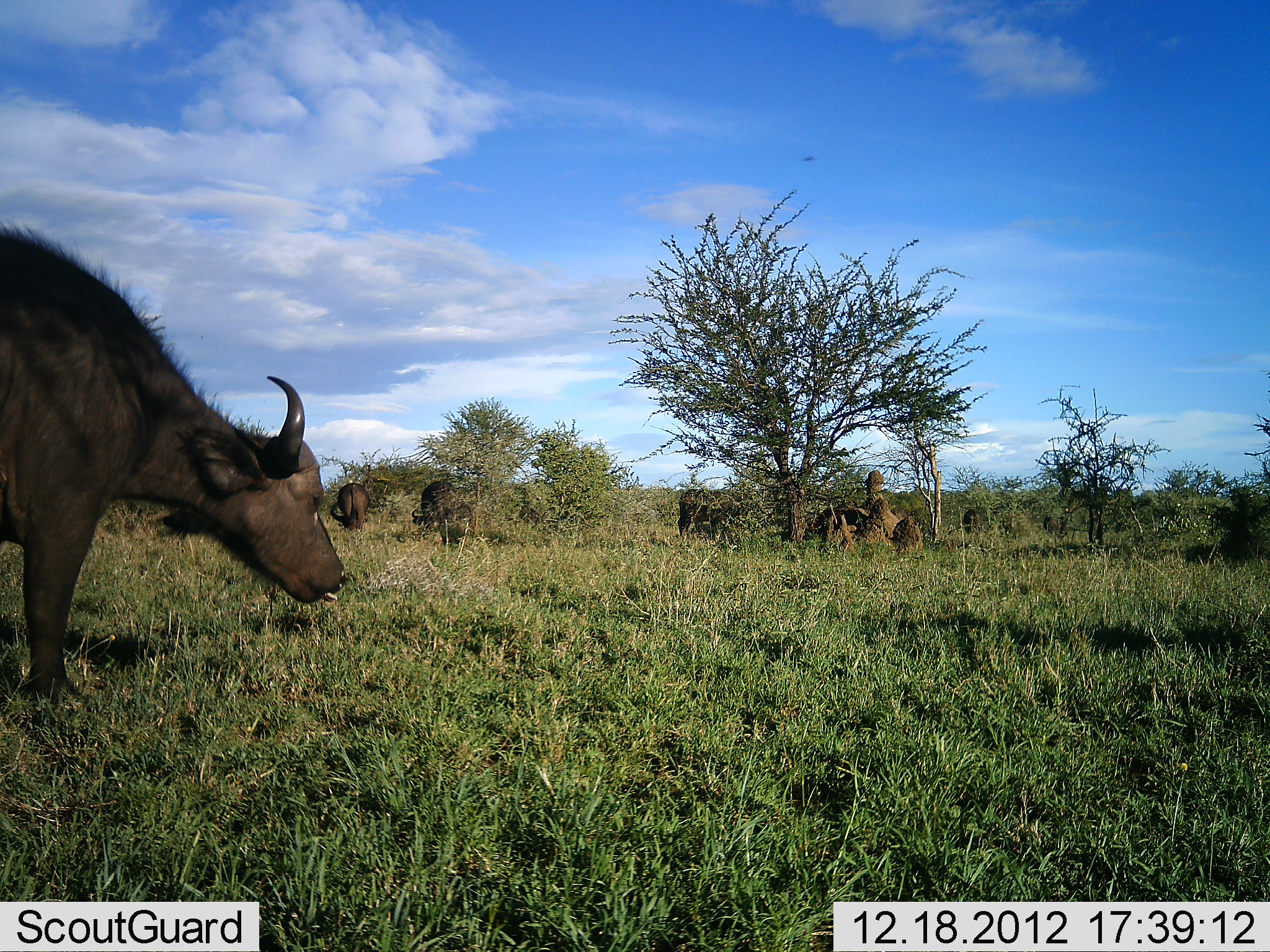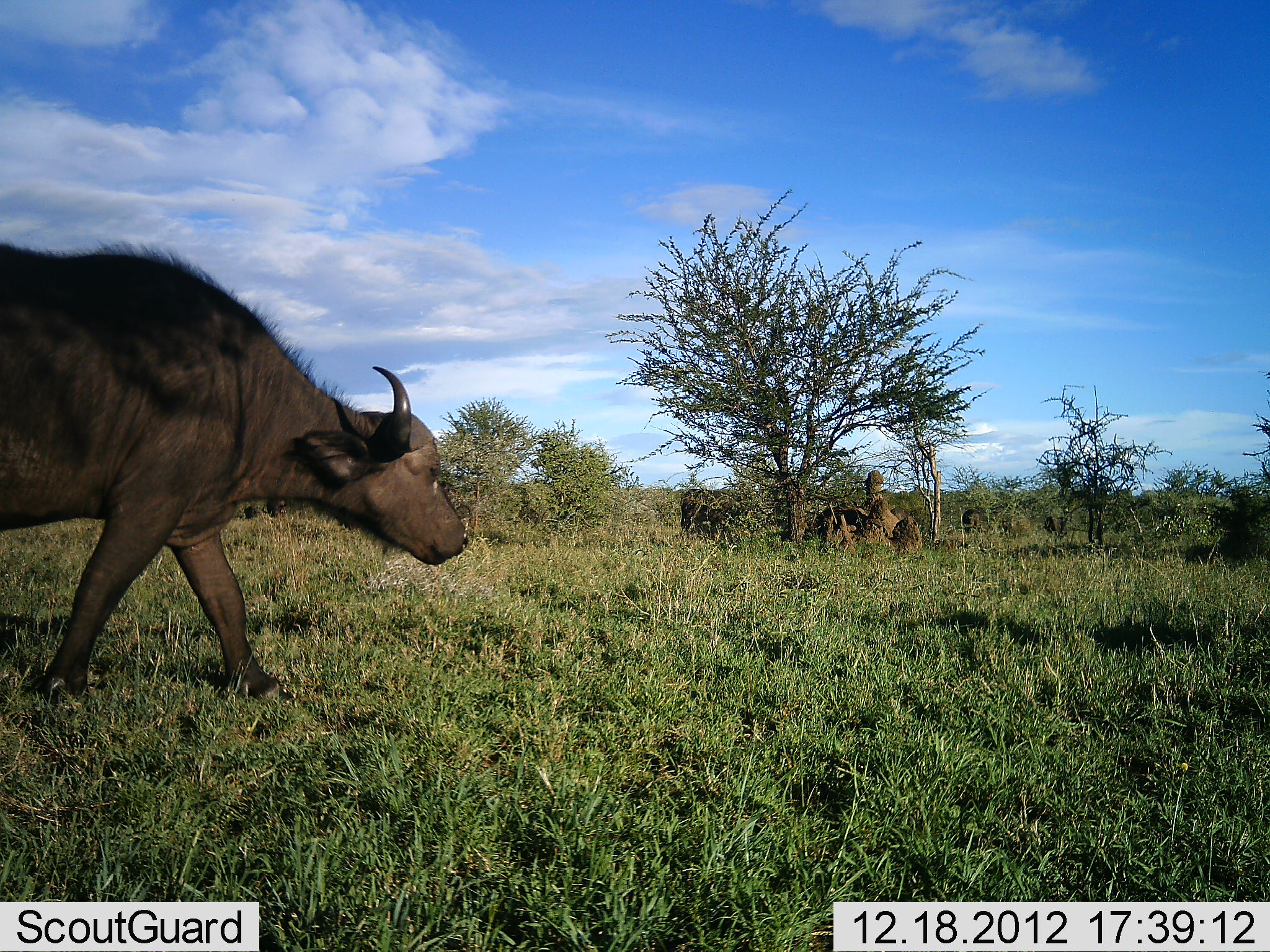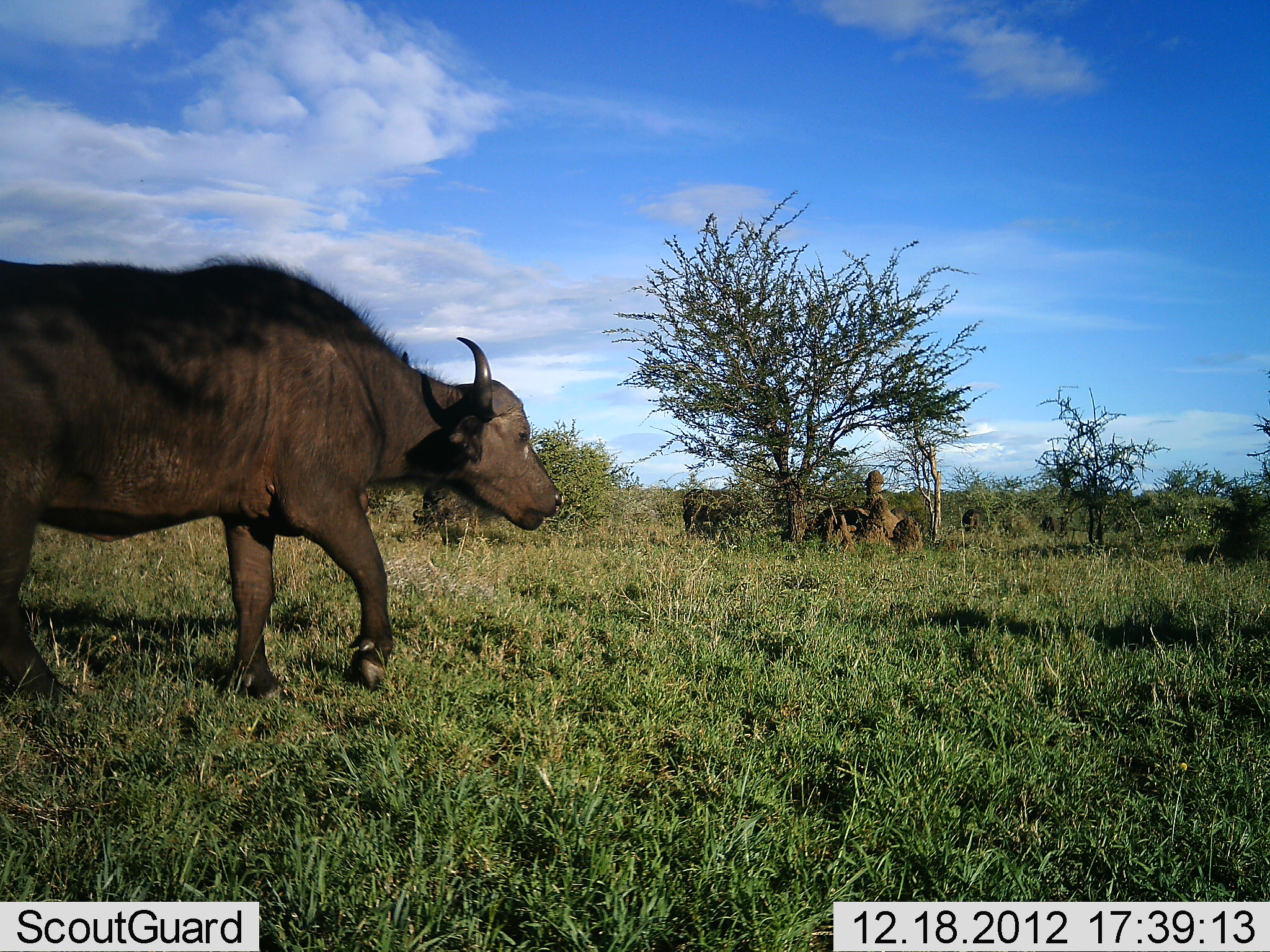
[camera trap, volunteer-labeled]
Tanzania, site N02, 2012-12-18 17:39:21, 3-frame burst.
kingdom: Animalia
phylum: Chordata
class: Mammalia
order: Artiodactyla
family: Bovidae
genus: Syncerus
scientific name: Syncerus caffer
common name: cape buffalo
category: buffalo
Buffalo (cape buffalo) (Syncerus caffer), count 4. Behavior (volunteer vote fractions): standing 25%, resting 0%, moving 100%, interacting 0%. Young present (vote fraction): 0%. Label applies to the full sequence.